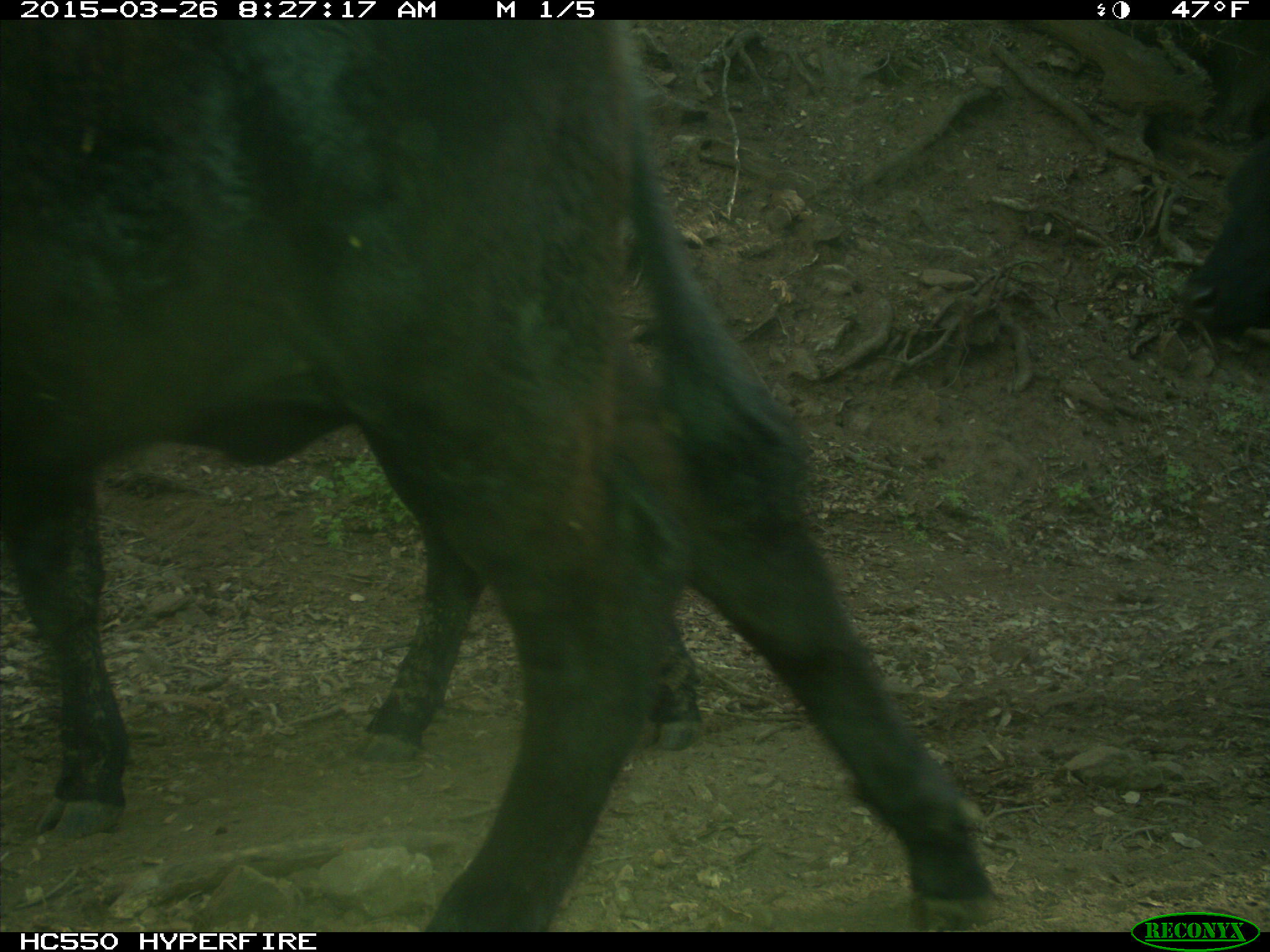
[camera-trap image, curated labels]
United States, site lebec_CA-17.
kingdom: Animalia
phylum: Chordata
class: Mammalia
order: Artiodactyla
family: Bovidae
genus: Bos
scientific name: Bos taurus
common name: domestic cow